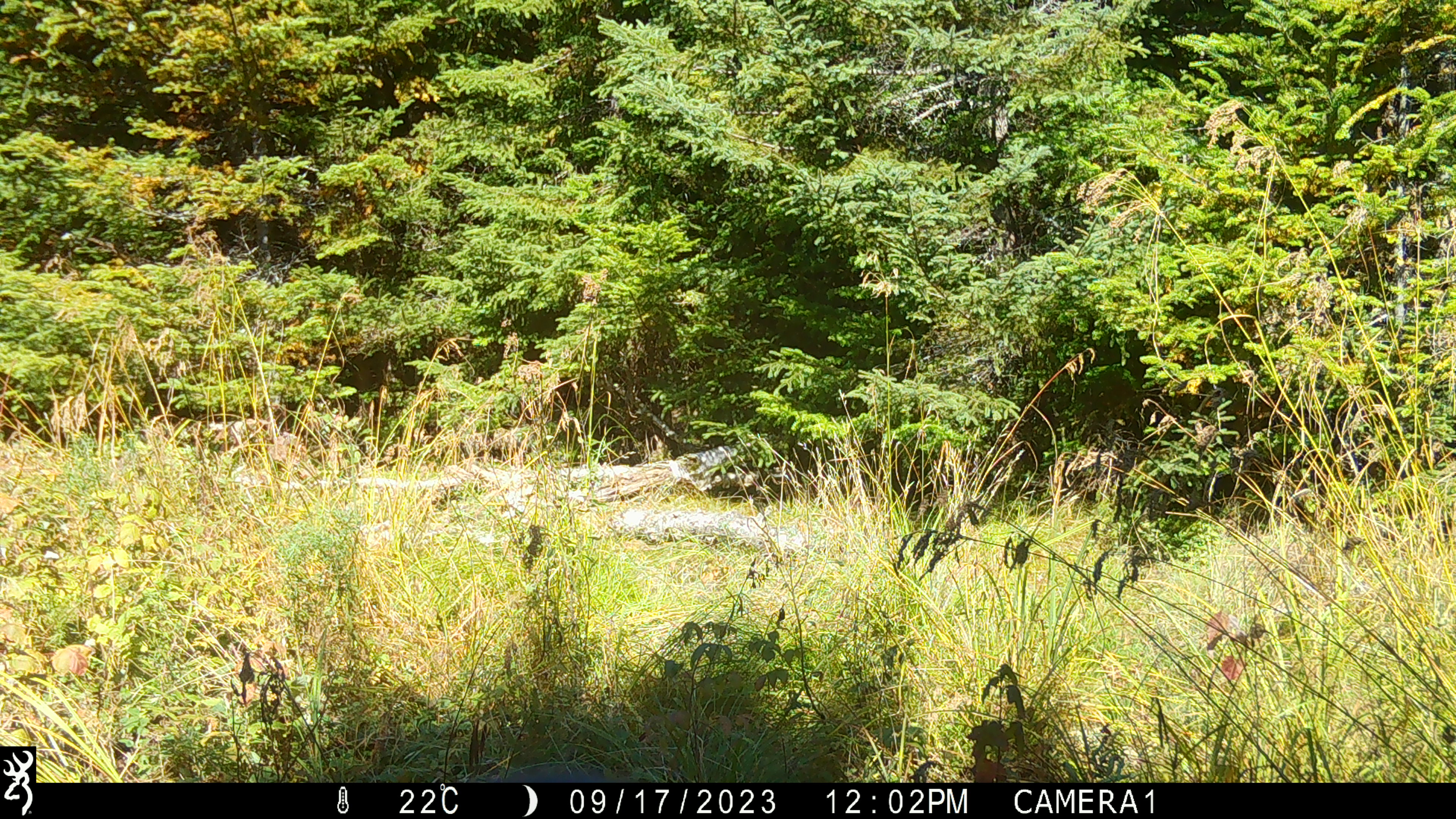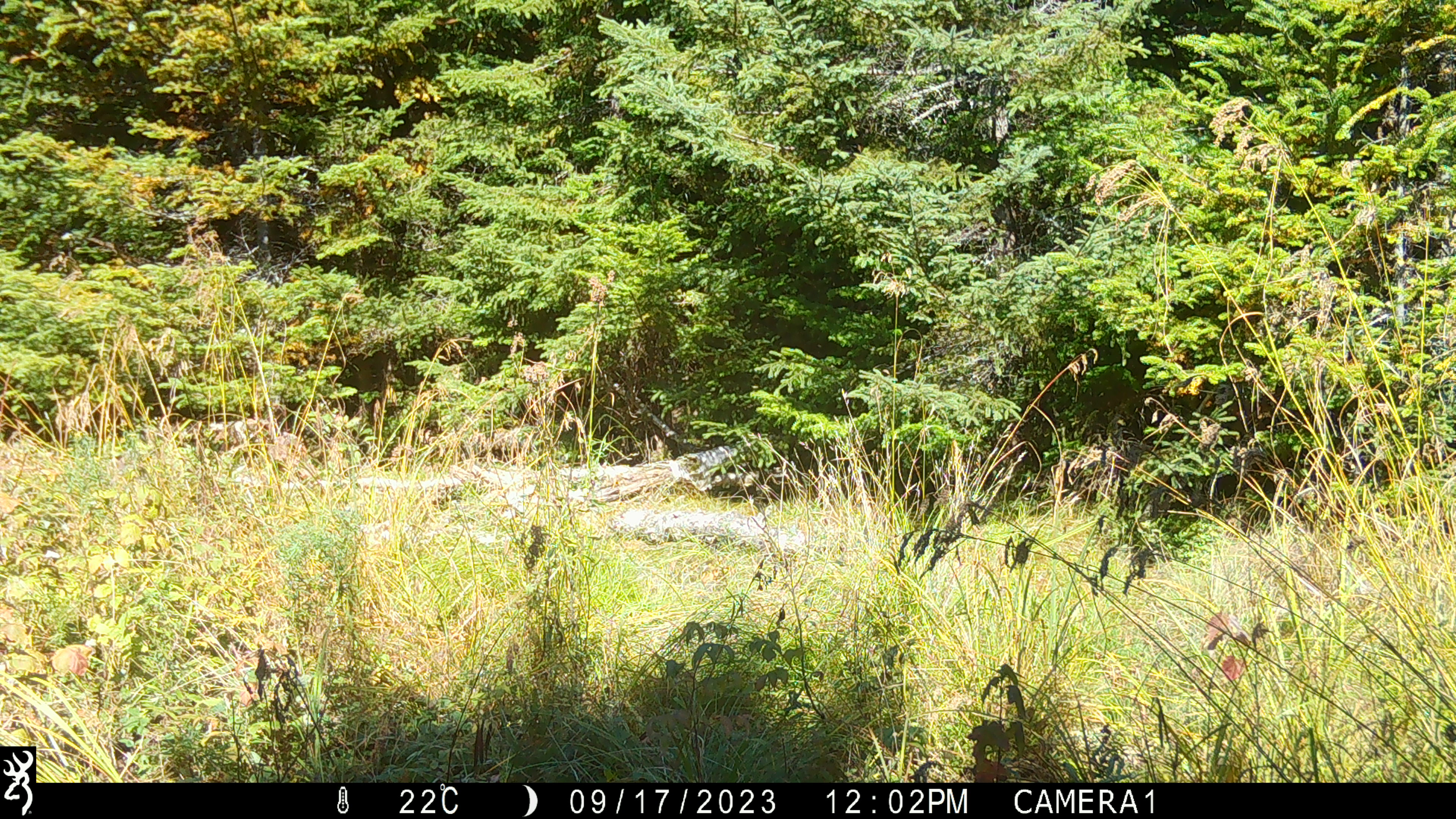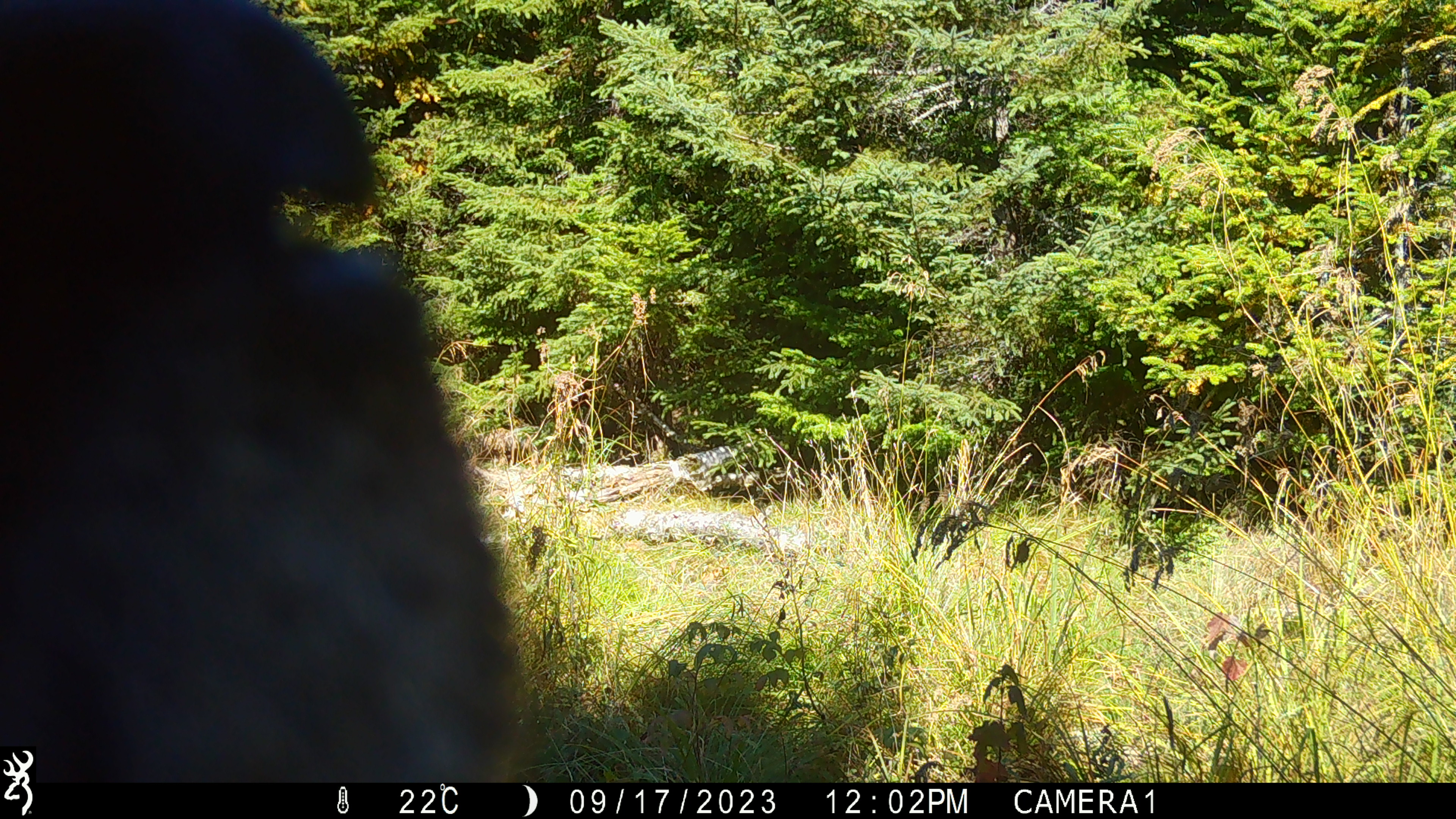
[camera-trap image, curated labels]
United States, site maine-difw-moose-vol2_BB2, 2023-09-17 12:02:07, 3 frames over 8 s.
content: unidentified animal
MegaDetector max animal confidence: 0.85